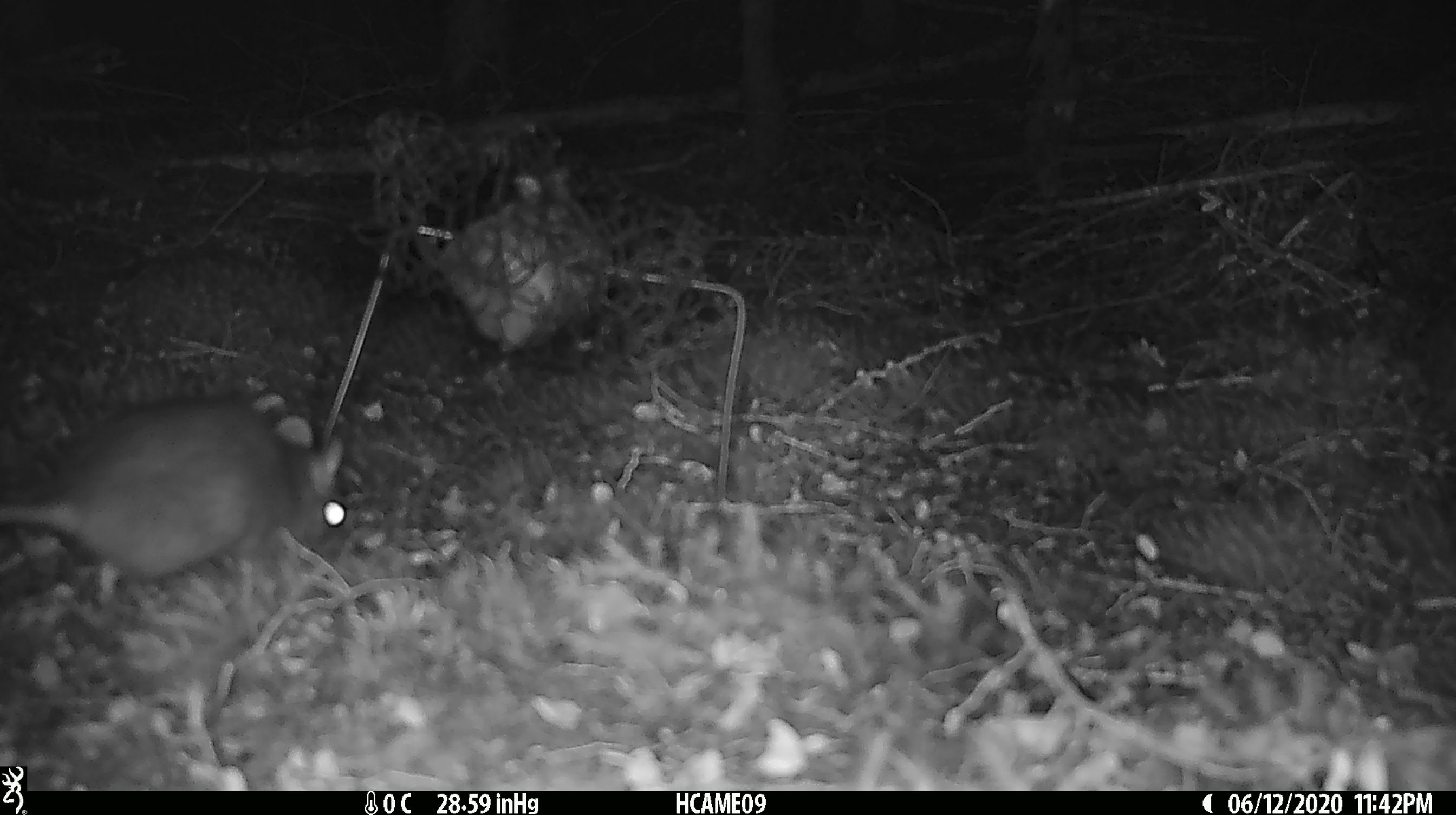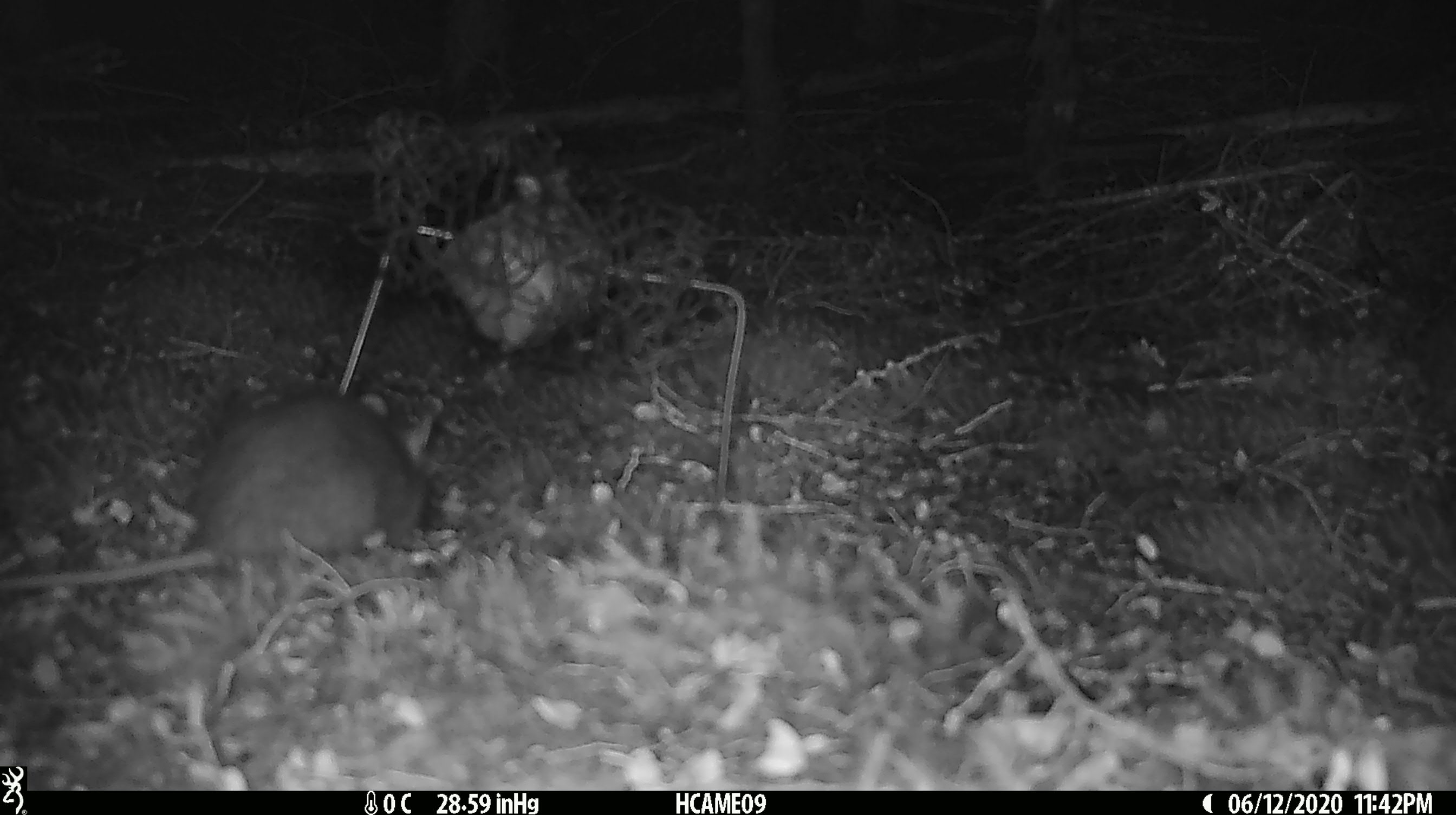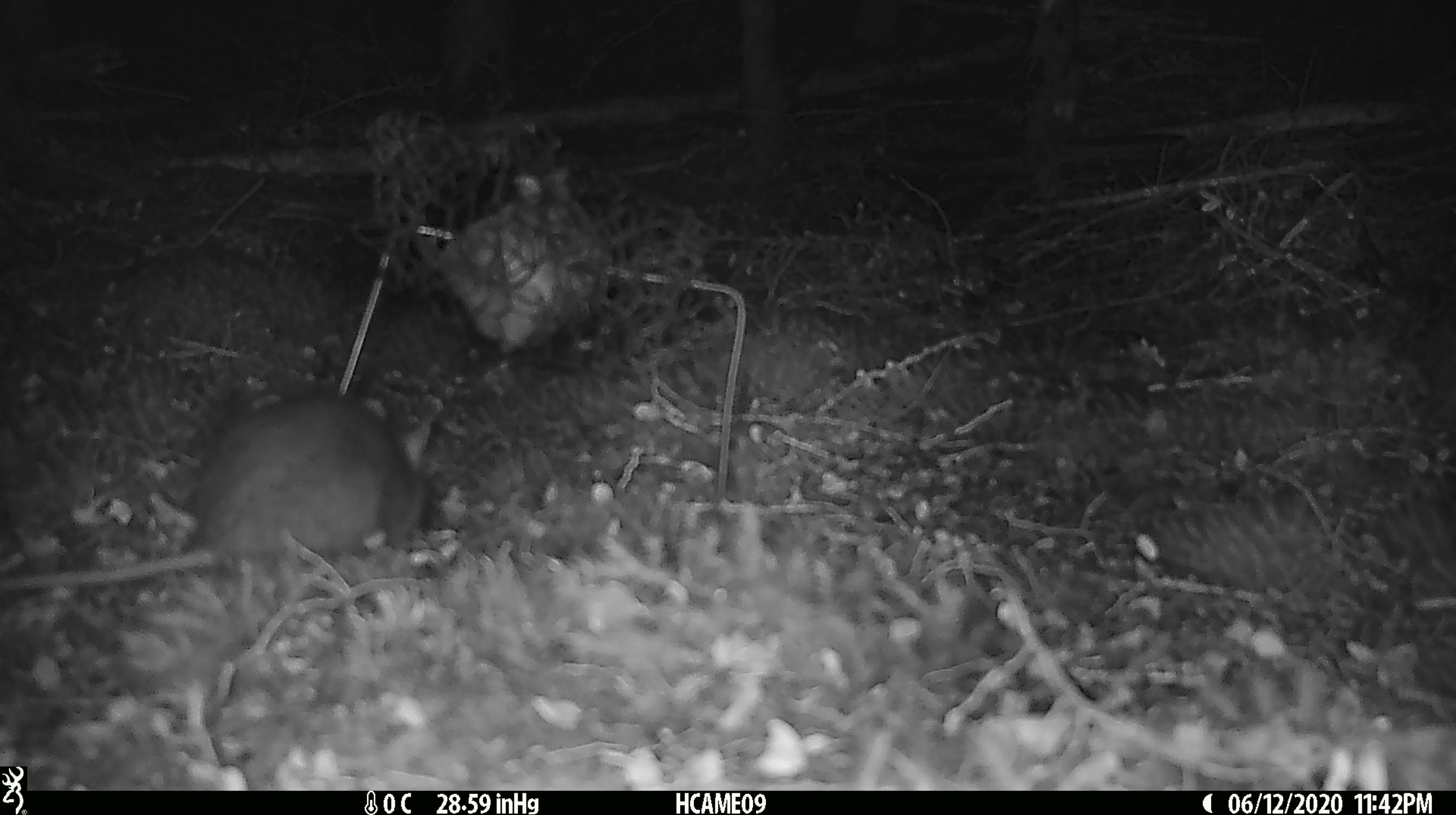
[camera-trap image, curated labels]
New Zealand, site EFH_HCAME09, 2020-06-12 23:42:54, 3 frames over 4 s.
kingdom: Animalia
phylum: Chordata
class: Mammalia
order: Rodentia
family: Muridae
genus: Rattus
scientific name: Rattus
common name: rat